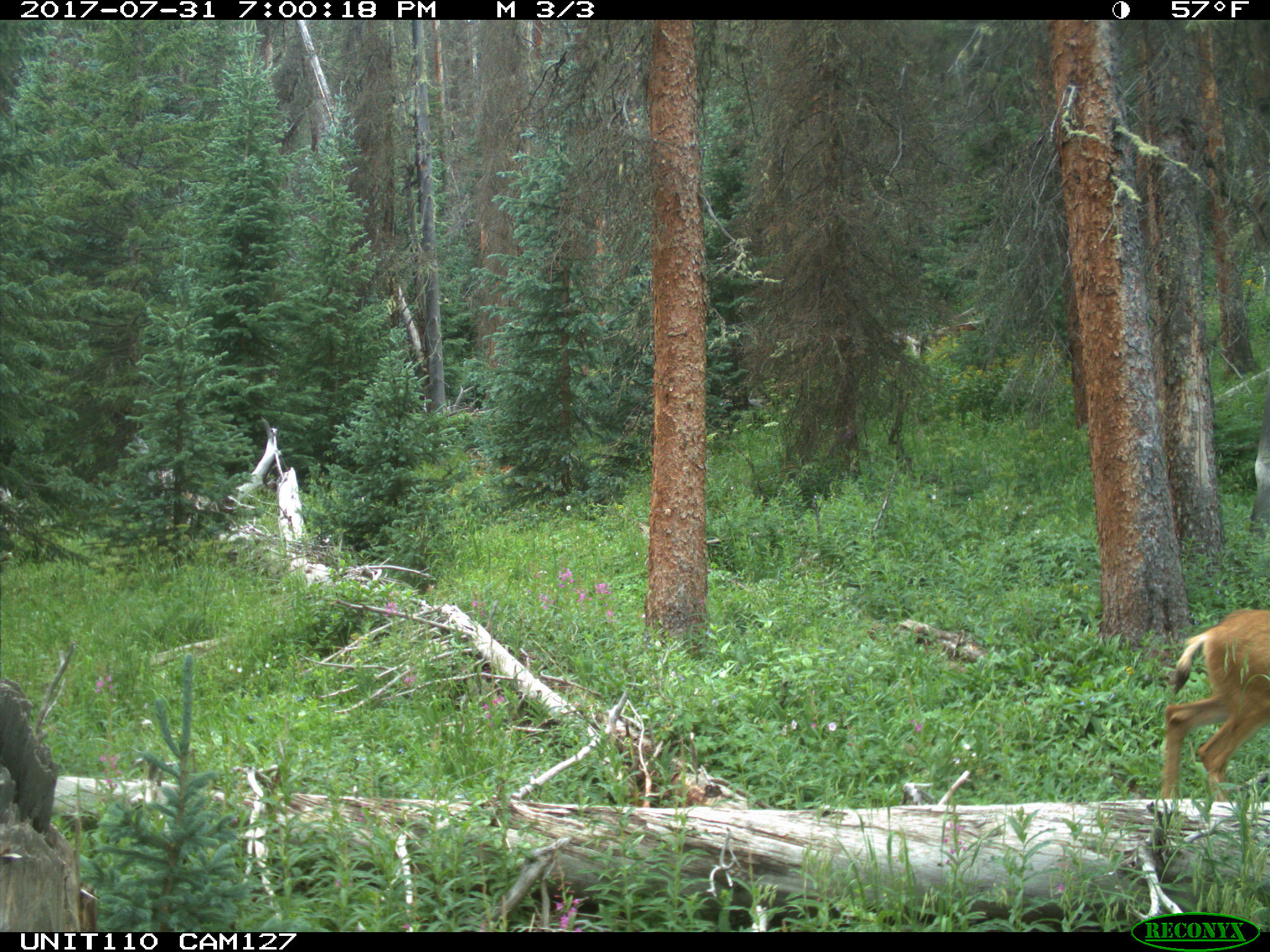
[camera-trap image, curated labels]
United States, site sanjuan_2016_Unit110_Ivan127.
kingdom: Animalia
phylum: Chordata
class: Mammalia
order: Artiodactyla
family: Cervidae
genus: Odocoileus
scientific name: Odocoileus hemionus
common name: mule deer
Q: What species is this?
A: Odocoileus hemionus (mule deer).